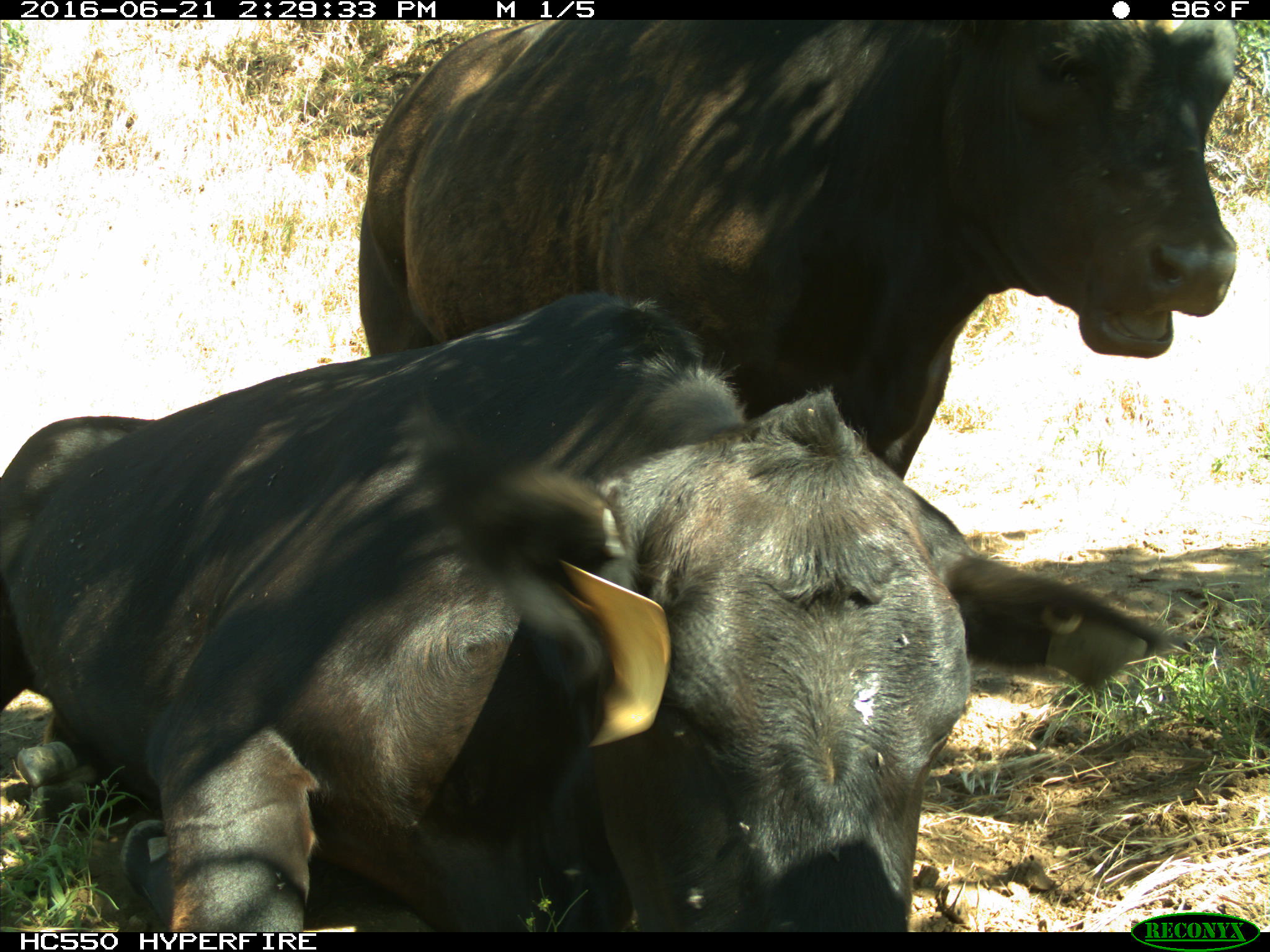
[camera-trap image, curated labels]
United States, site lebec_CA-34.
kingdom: Animalia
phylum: Chordata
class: Mammalia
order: Artiodactyla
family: Bovidae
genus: Bos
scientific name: Bos taurus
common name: domestic cow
Bos taurus (domestic cow).